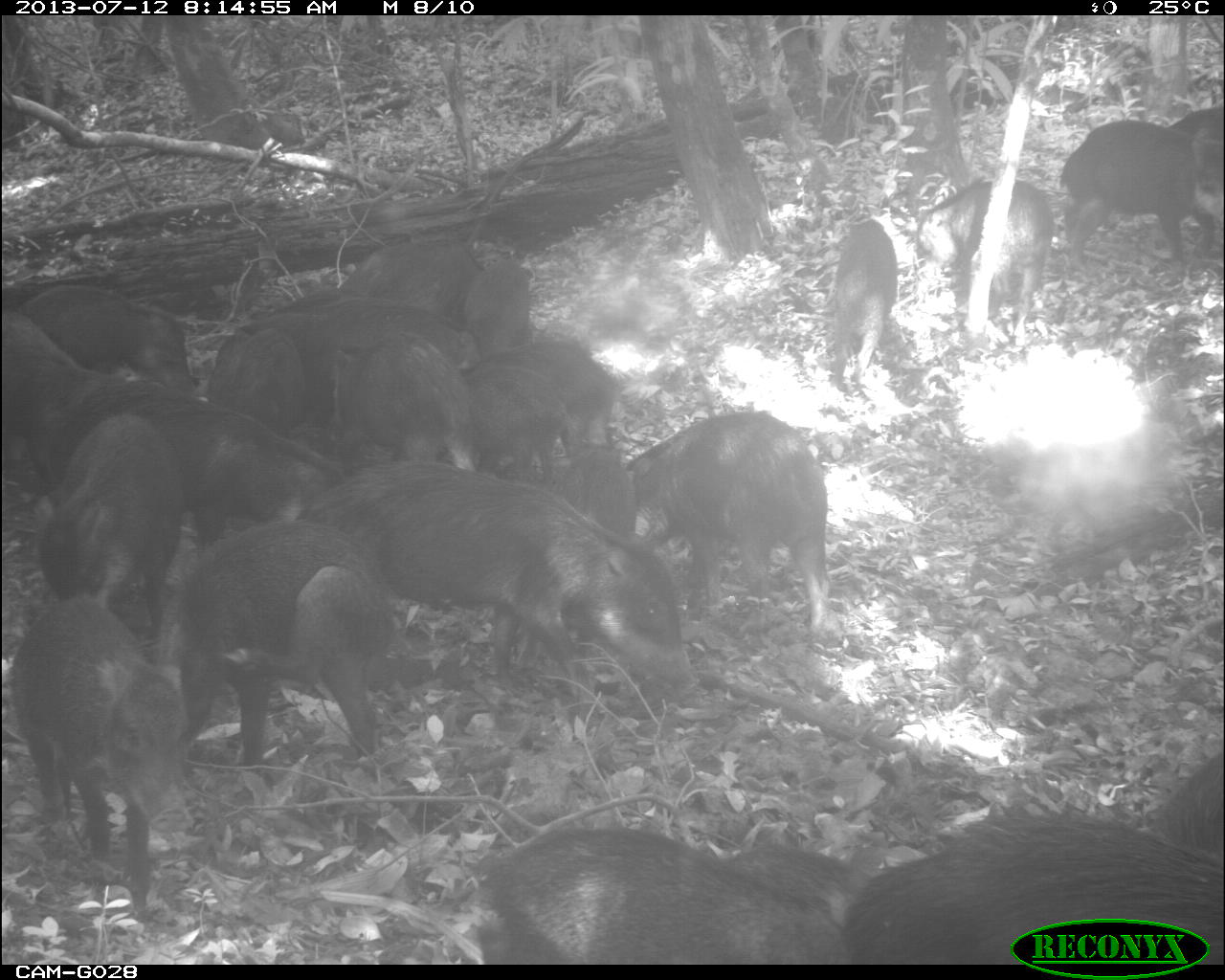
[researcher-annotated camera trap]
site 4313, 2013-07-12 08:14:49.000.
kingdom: Animalia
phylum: Chordata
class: Mammalia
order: Artiodactyla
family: Tayassuidae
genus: Tayassu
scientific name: Tayassu pecari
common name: white-lipped peccary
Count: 20.